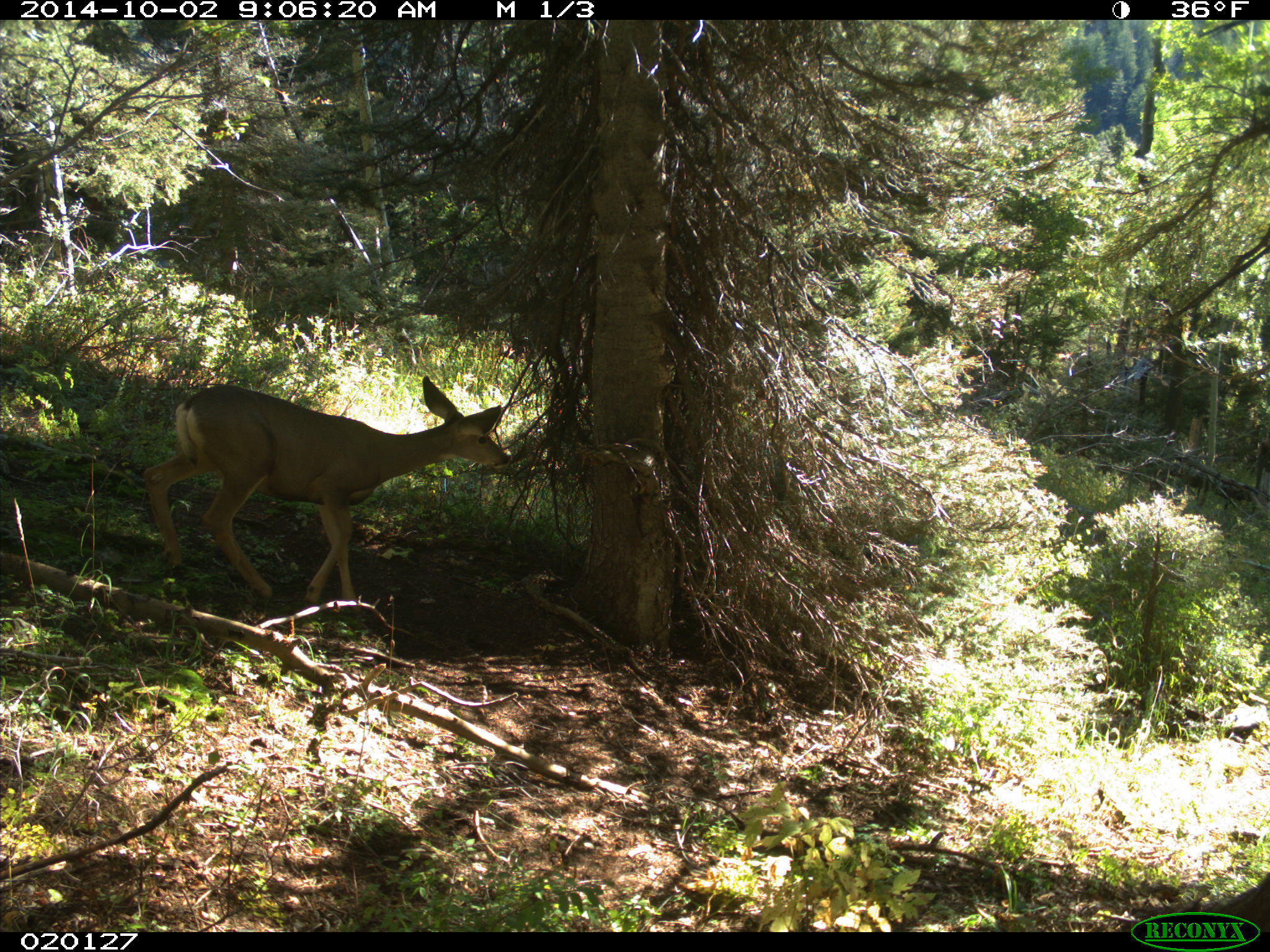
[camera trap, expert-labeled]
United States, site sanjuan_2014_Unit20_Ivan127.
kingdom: Animalia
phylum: Chordata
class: Mammalia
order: Artiodactyla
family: Cervidae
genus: Odocoileus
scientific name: Odocoileus hemionus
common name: mule deer